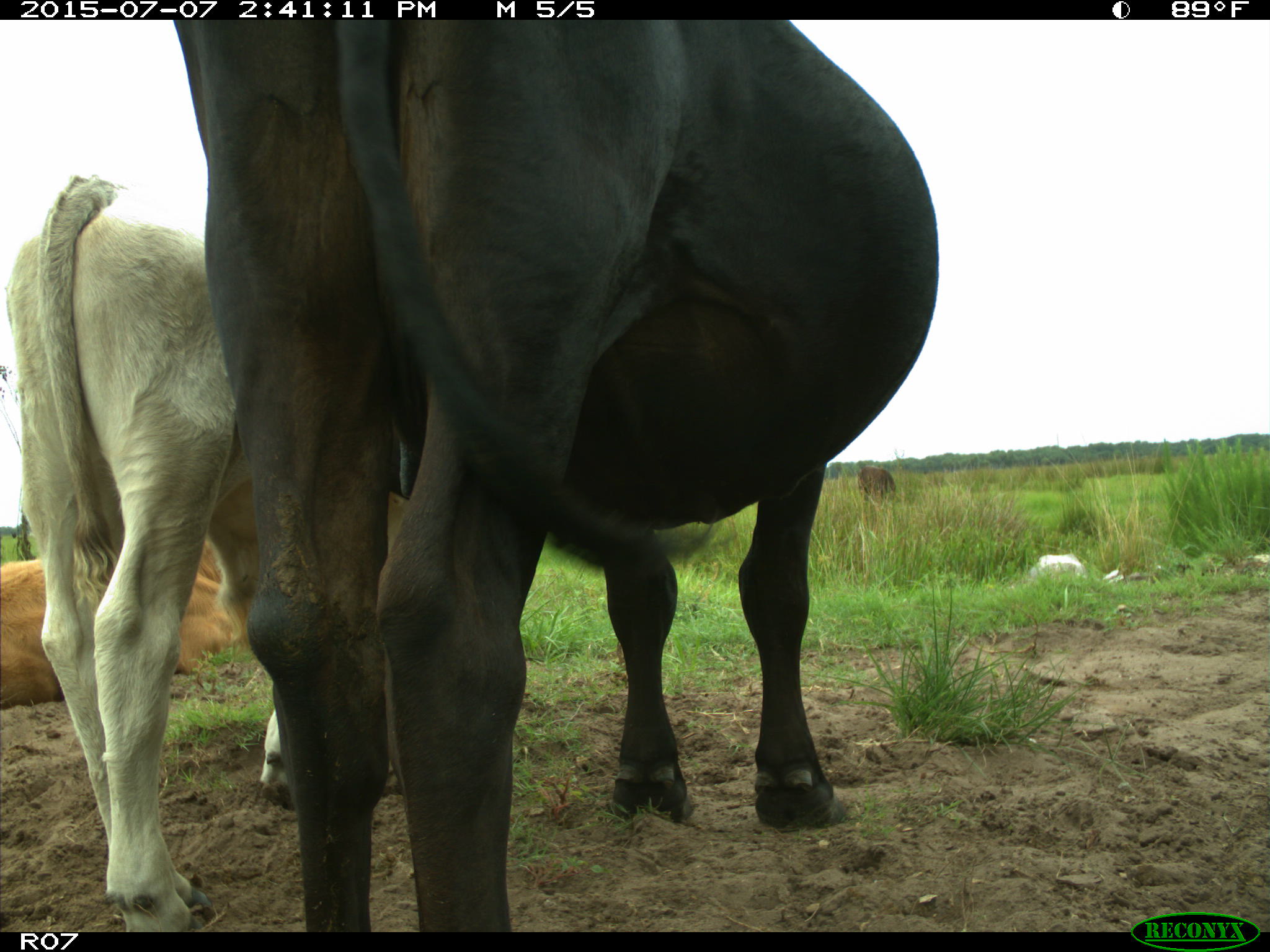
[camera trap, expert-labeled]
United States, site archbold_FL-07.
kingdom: Animalia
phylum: Chordata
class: Mammalia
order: Artiodactyla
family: Bovidae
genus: Bos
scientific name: Bos taurus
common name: domestic cow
Bos taurus (domestic cow).